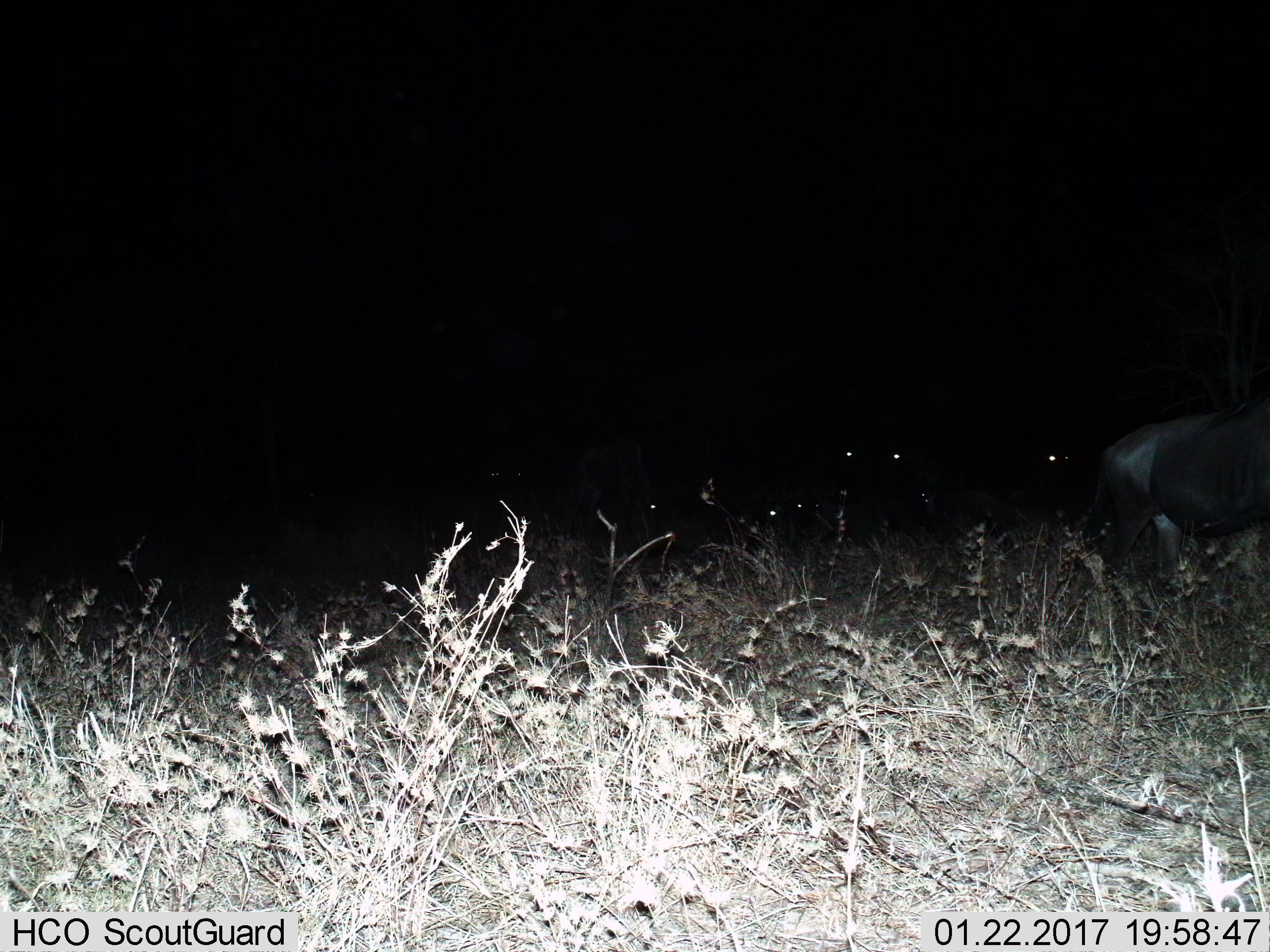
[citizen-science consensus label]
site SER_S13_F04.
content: unidentified animal